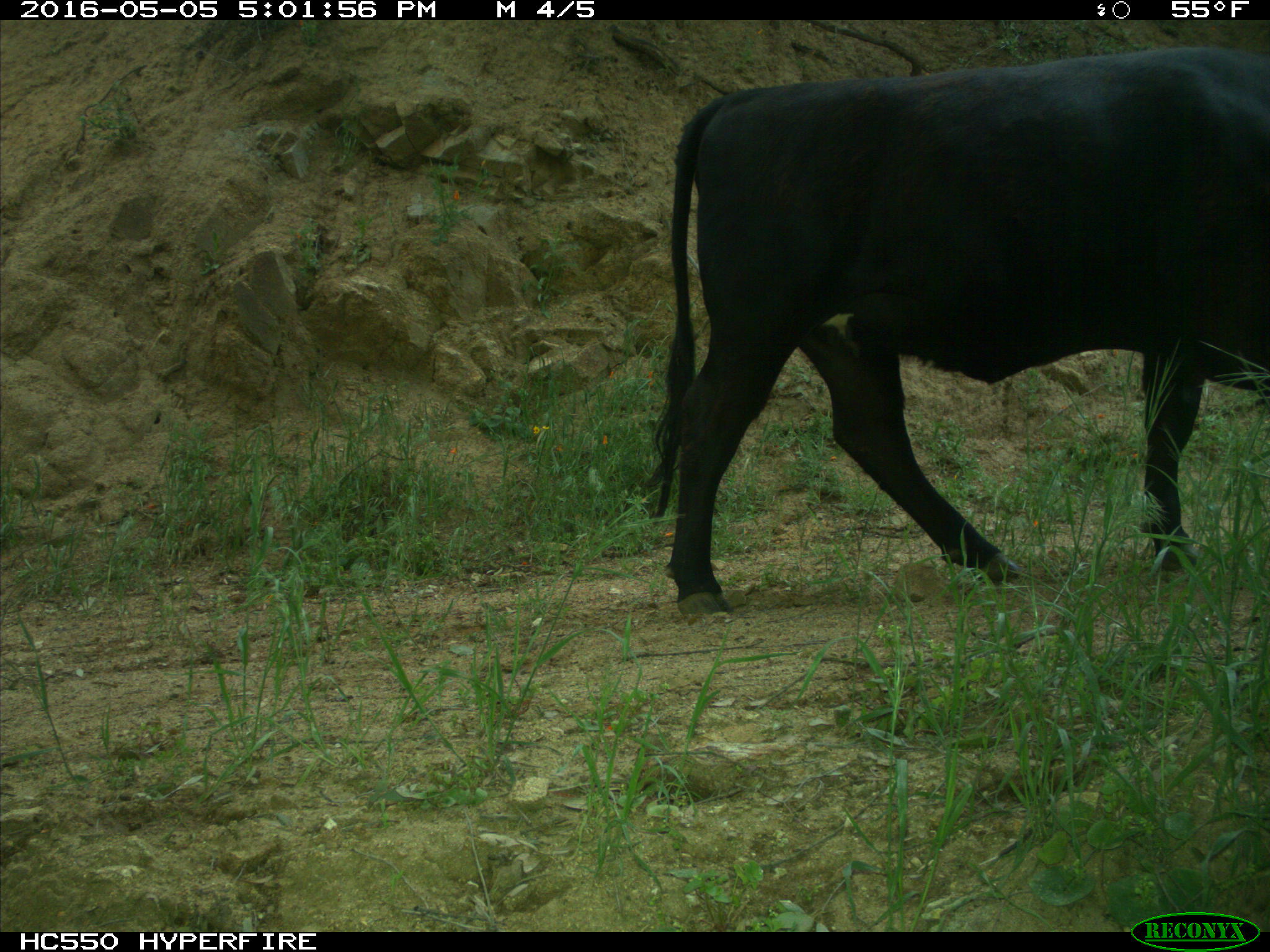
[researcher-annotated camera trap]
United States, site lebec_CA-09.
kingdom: Animalia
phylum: Chordata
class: Mammalia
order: Artiodactyla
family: Bovidae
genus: Bos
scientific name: Bos taurus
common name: domestic cow